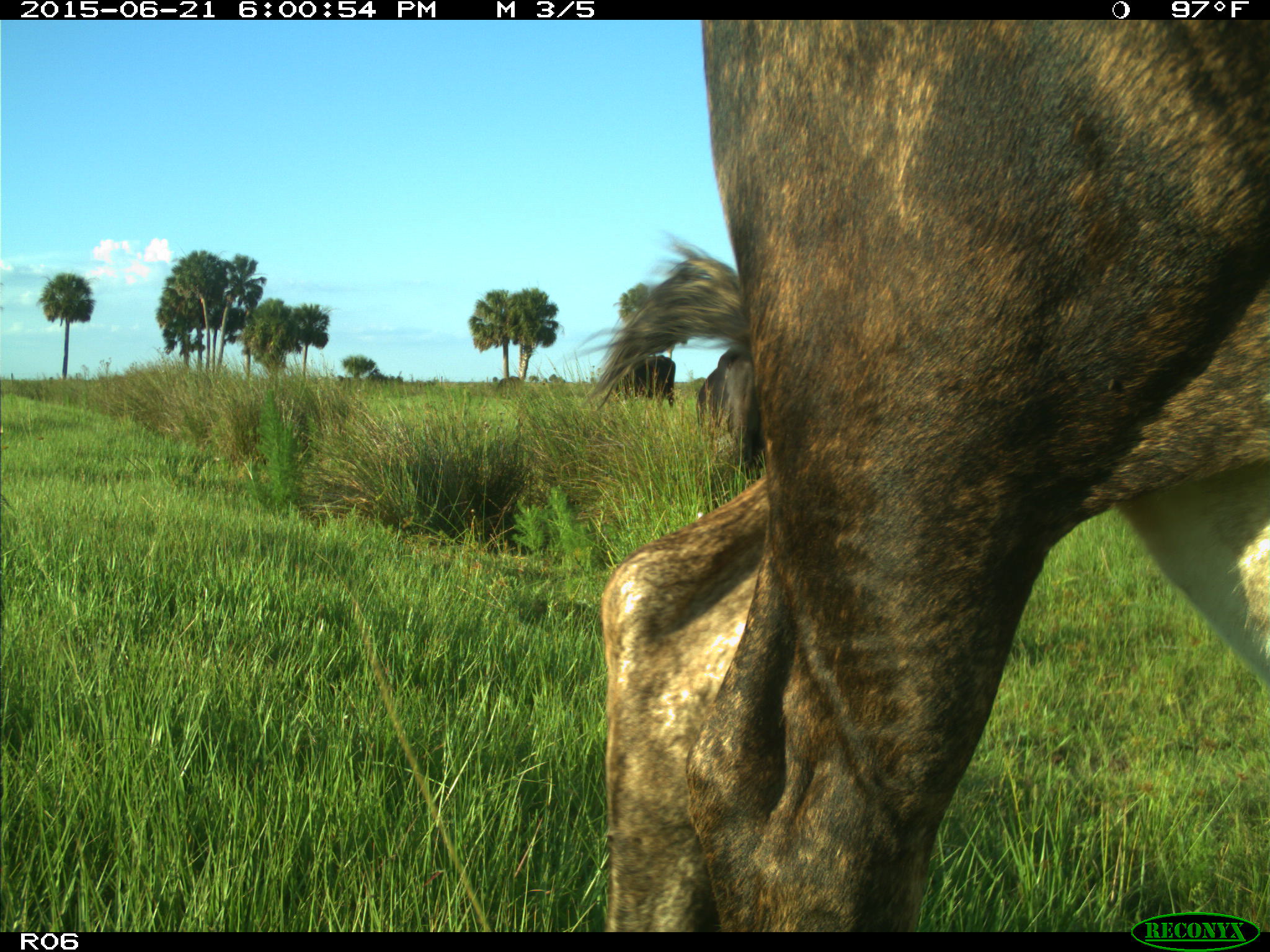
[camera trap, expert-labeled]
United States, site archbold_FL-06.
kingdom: Animalia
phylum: Chordata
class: Mammalia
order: Artiodactyla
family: Bovidae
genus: Bos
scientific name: Bos taurus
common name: domestic cow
Bos taurus (domestic cow).